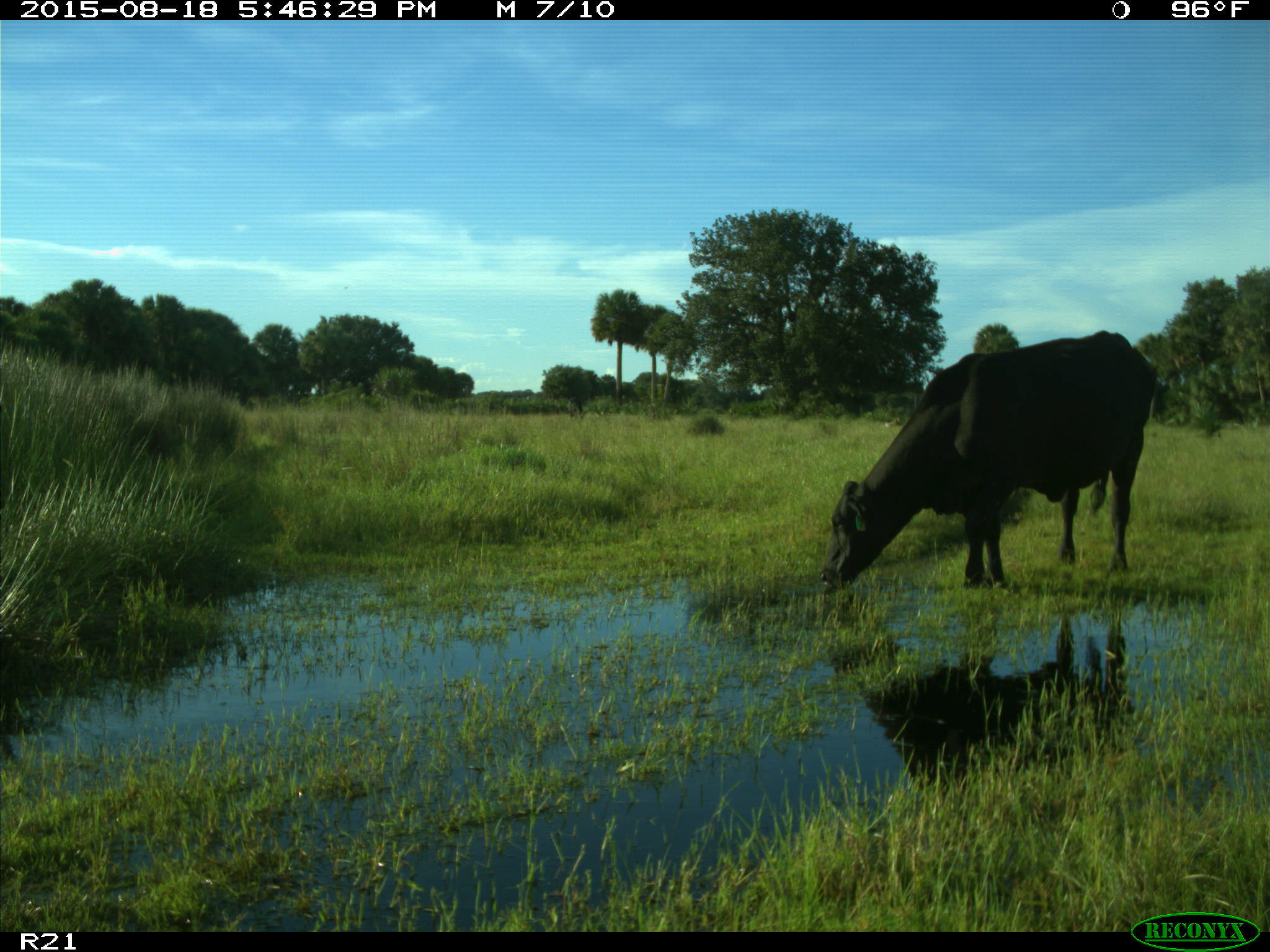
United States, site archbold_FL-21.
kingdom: Animalia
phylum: Chordata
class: Mammalia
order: Artiodactyla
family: Bovidae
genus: Bos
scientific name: Bos taurus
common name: domestic cow